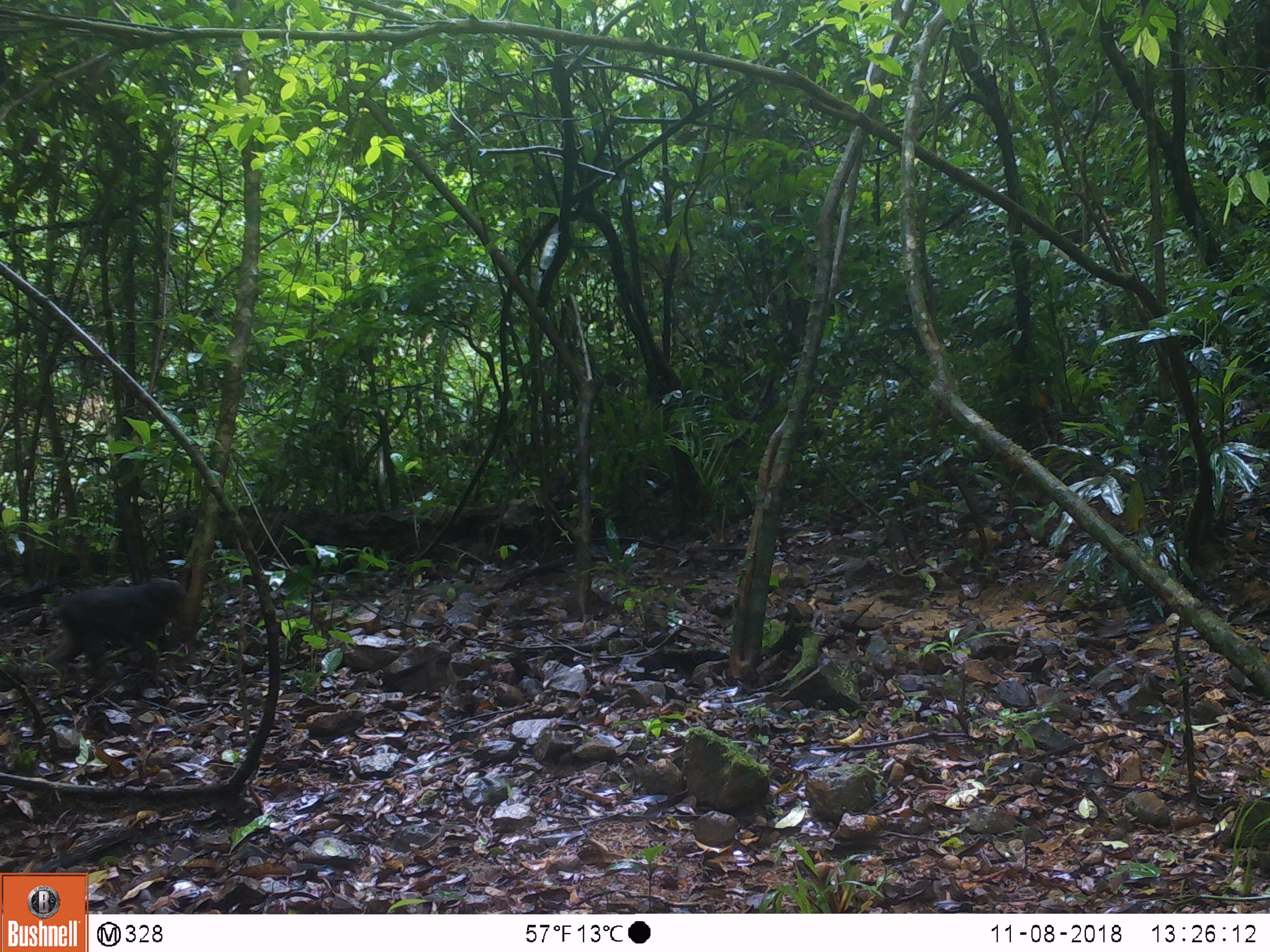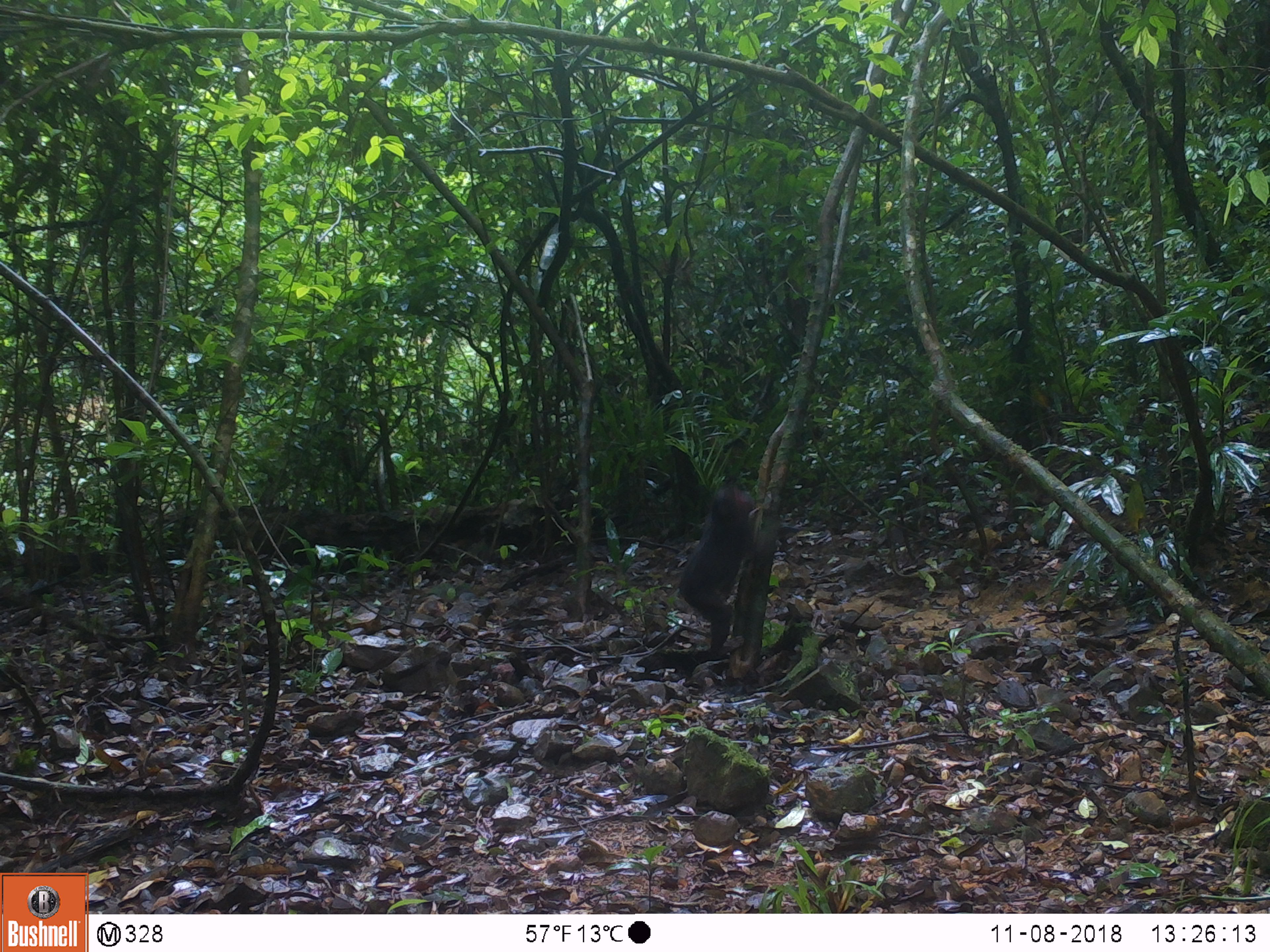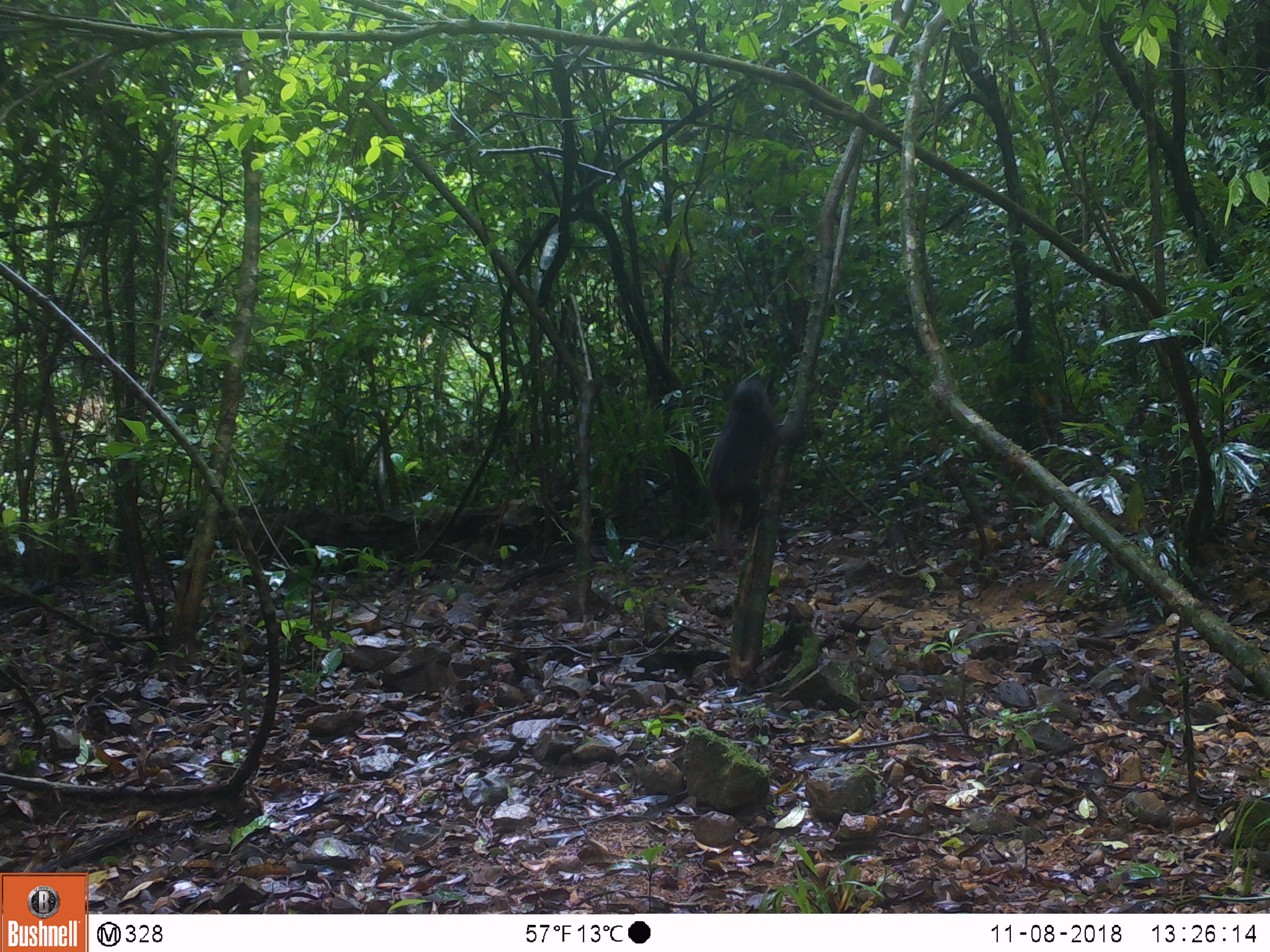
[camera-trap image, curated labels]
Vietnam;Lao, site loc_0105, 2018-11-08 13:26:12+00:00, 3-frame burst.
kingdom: Animalia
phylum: Chordata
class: Mammalia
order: Primates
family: Cercopithecidae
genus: Macaca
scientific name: Macaca arctoides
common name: stump-tailed macaque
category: stump tailed macaque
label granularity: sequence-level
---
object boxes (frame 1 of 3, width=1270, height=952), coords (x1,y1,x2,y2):
stump tailed macaque: (42,577,192,686)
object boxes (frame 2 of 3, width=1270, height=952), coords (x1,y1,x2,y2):
stump tailed macaque: (679,485,780,657)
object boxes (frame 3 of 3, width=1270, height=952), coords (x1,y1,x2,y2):
stump tailed macaque: (706,379,808,573)